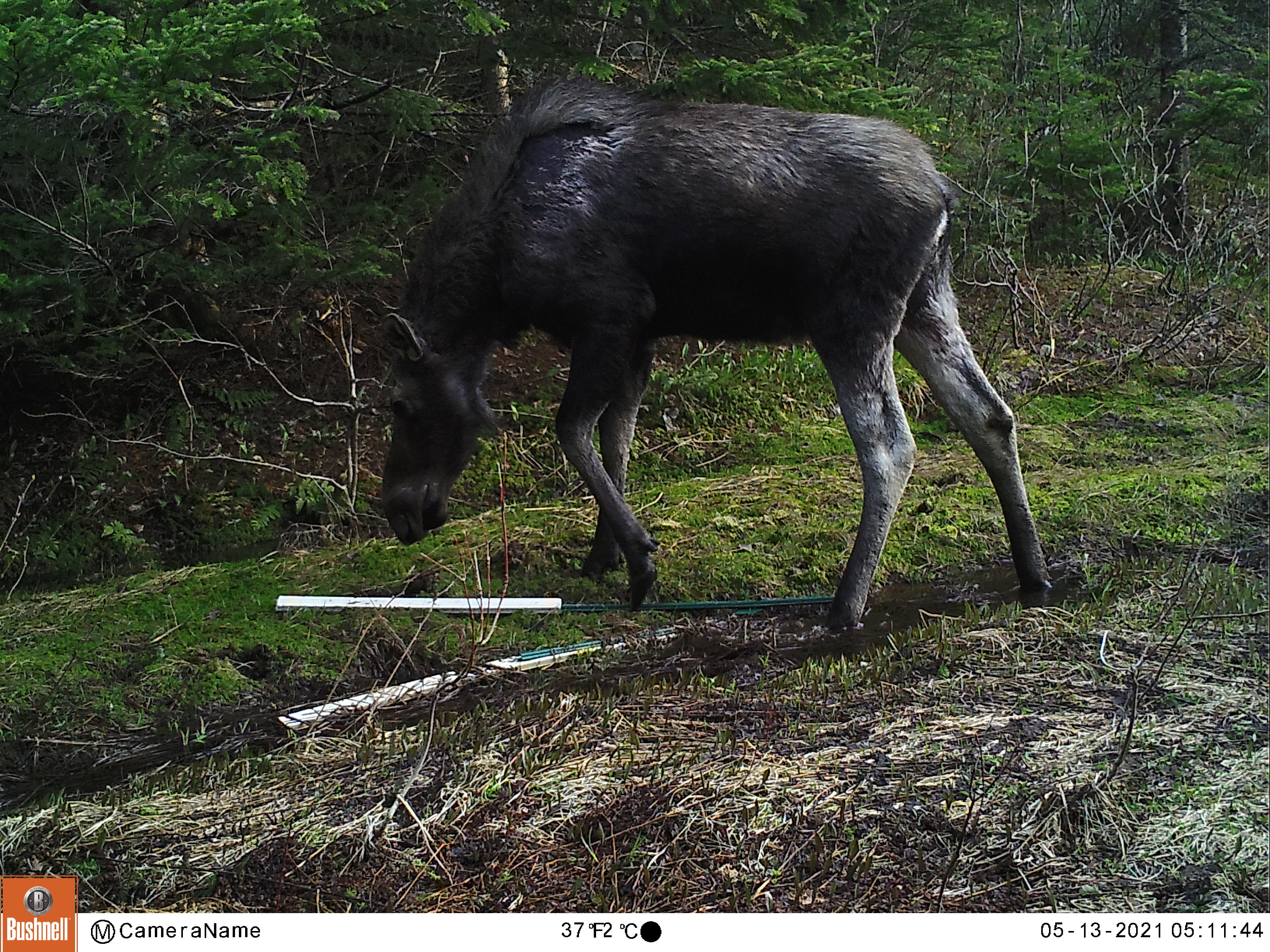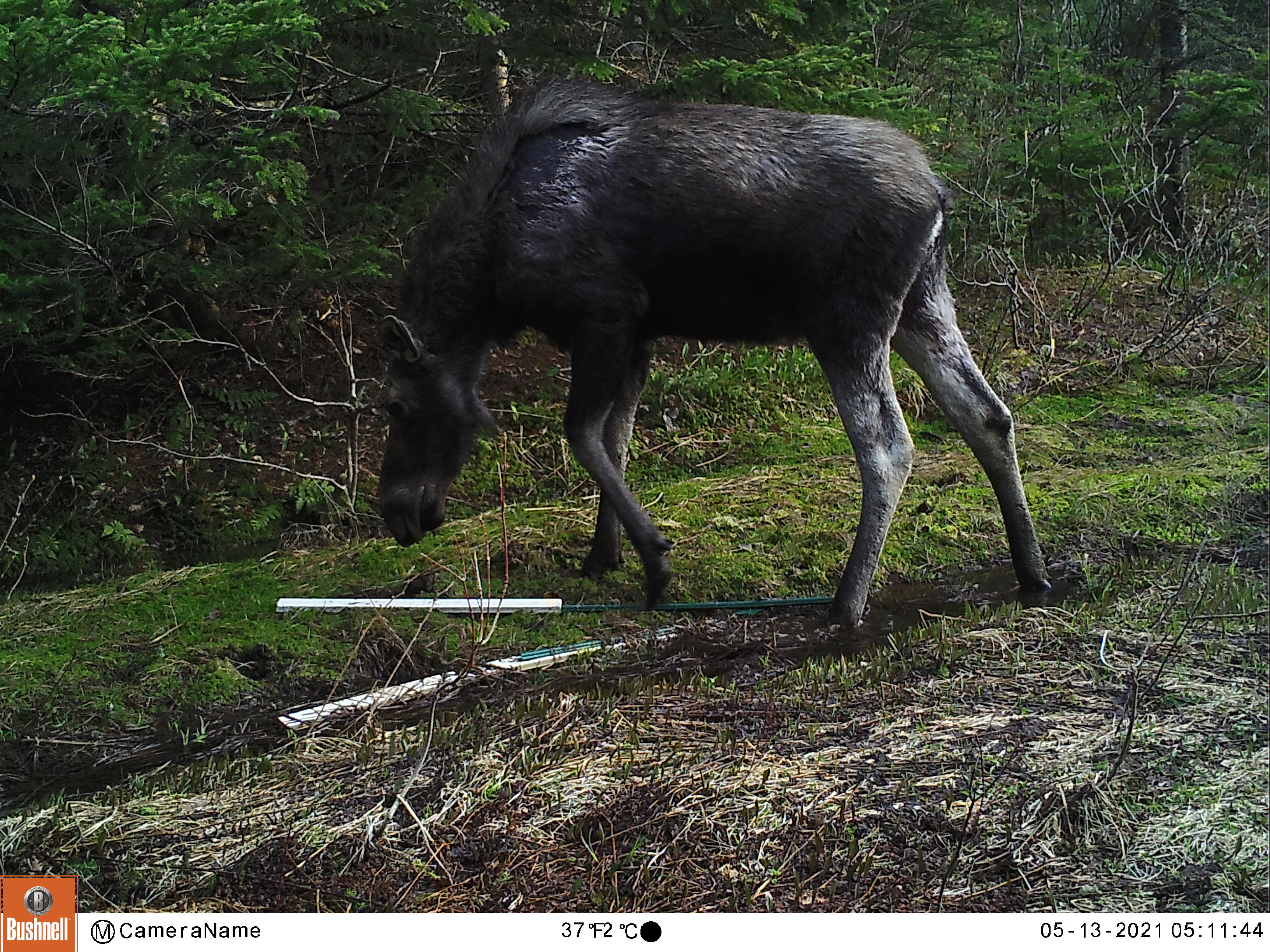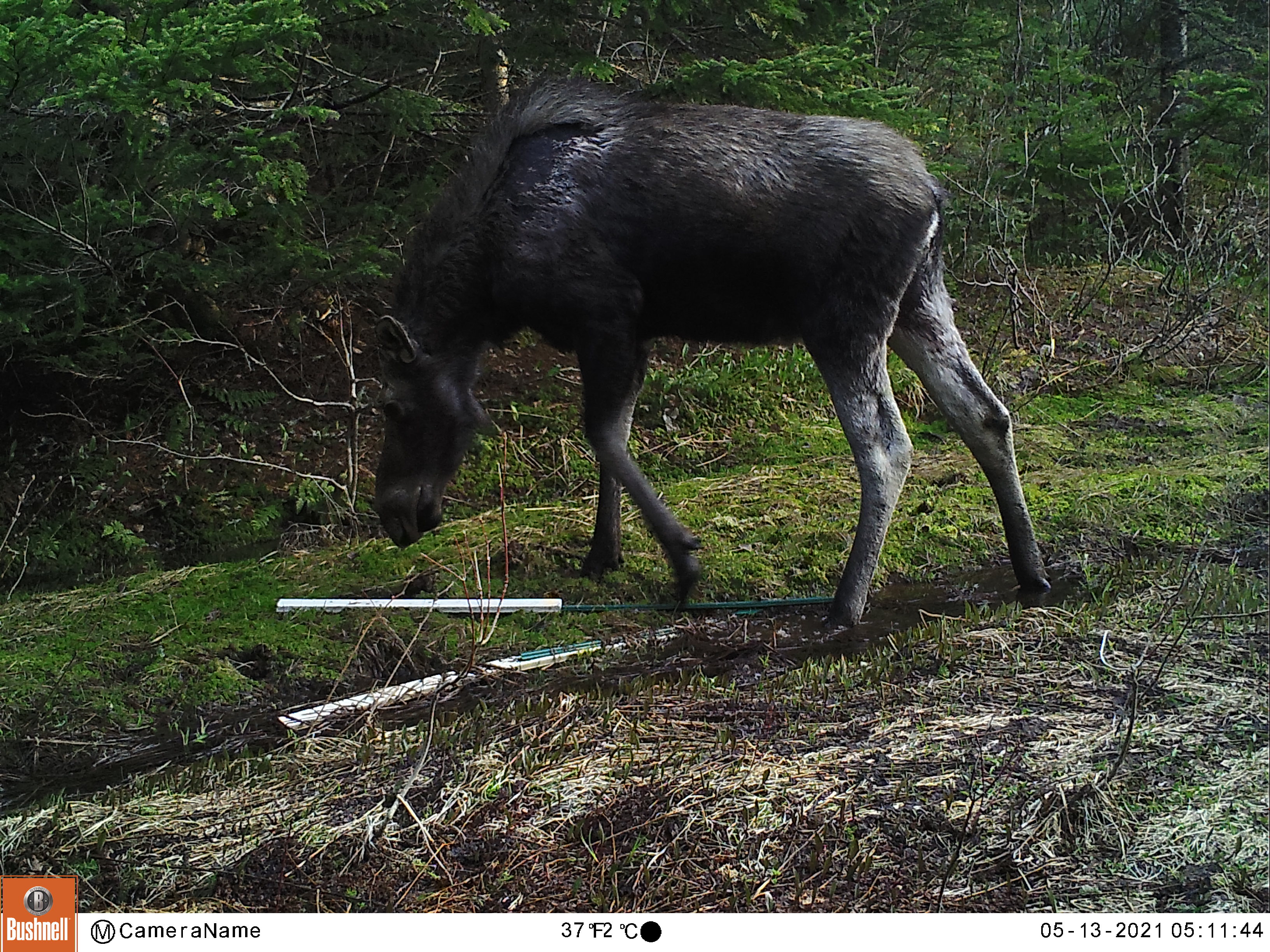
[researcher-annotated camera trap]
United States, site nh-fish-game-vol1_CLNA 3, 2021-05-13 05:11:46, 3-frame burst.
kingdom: Animalia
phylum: Chordata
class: Mammalia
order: Artiodactyla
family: Cervidae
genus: Alces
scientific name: Alces alces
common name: moose